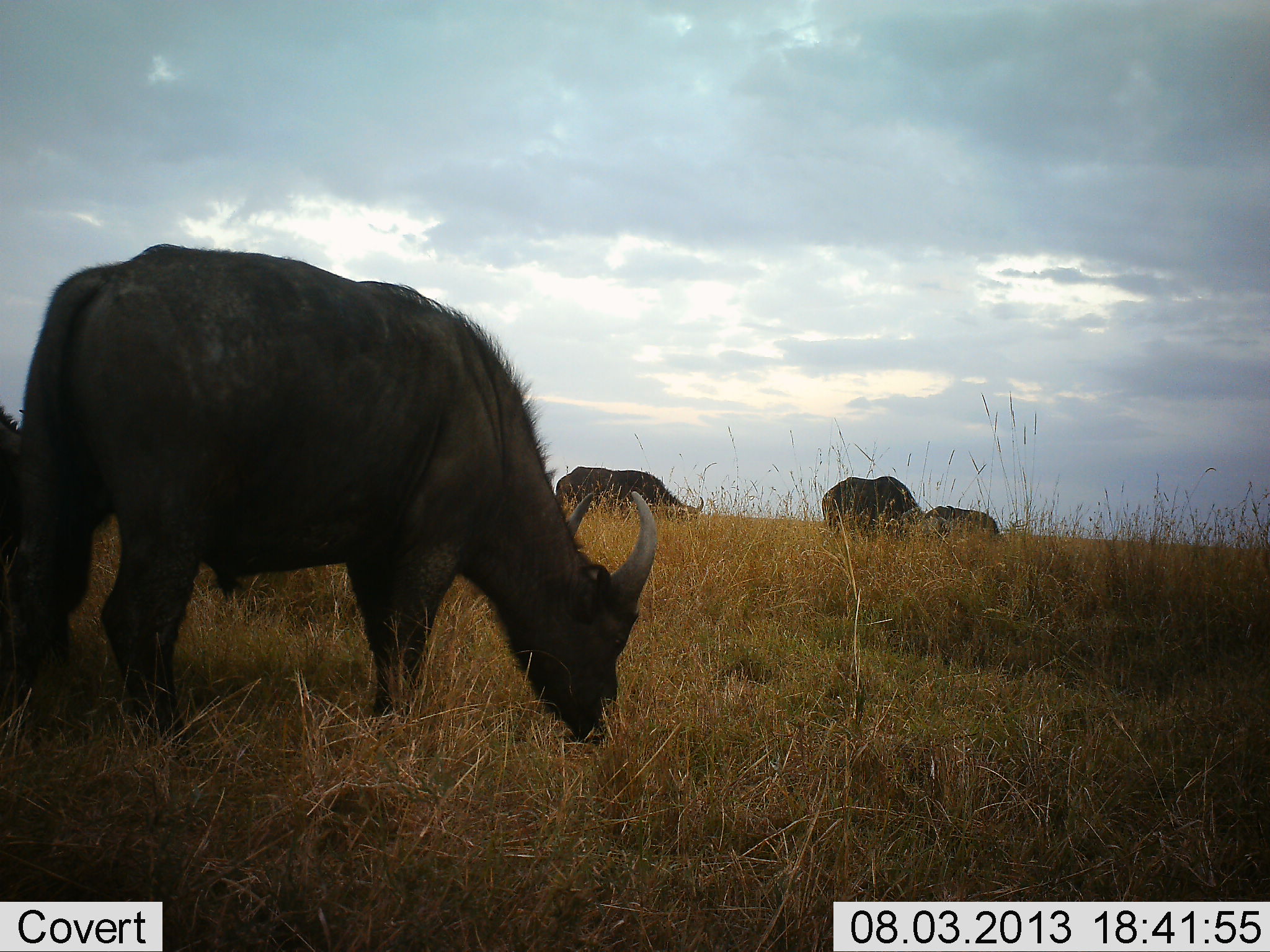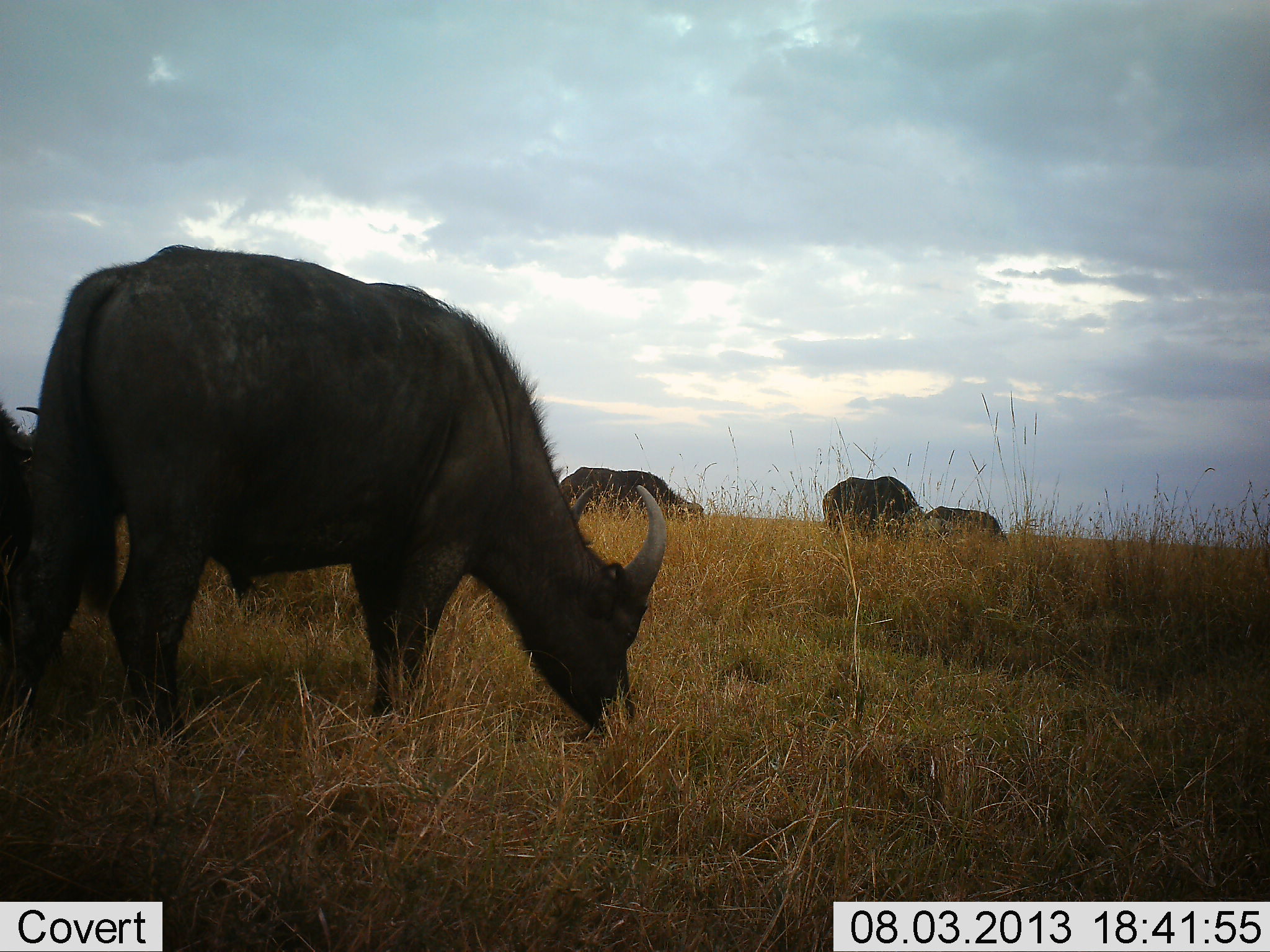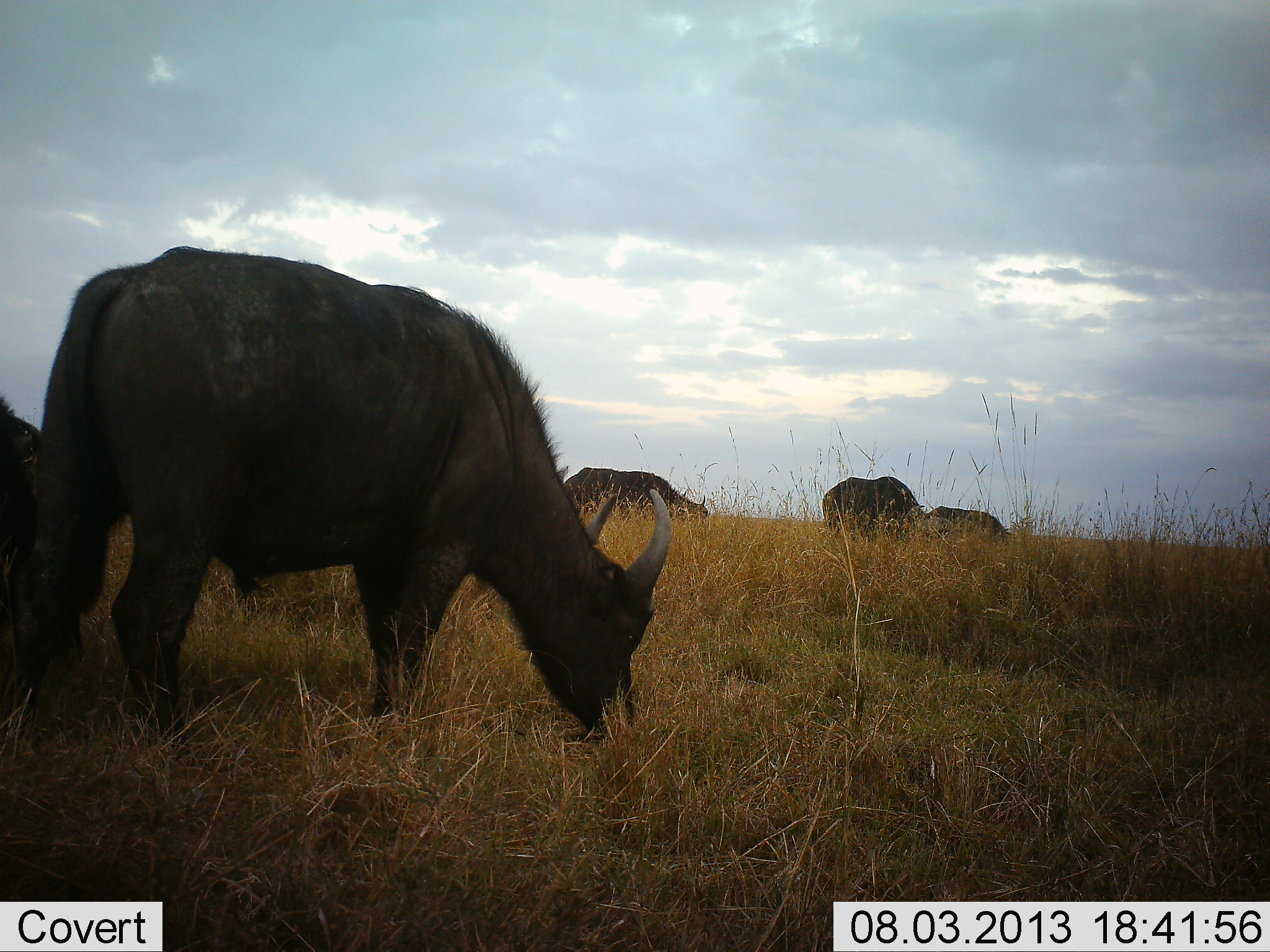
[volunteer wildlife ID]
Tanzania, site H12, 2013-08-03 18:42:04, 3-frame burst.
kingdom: Animalia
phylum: Chordata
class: Mammalia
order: Artiodactyla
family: Bovidae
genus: Syncerus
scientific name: Syncerus caffer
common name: cape buffalo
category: buffalo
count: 5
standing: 30%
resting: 0%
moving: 10%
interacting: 0%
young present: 0%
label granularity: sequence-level